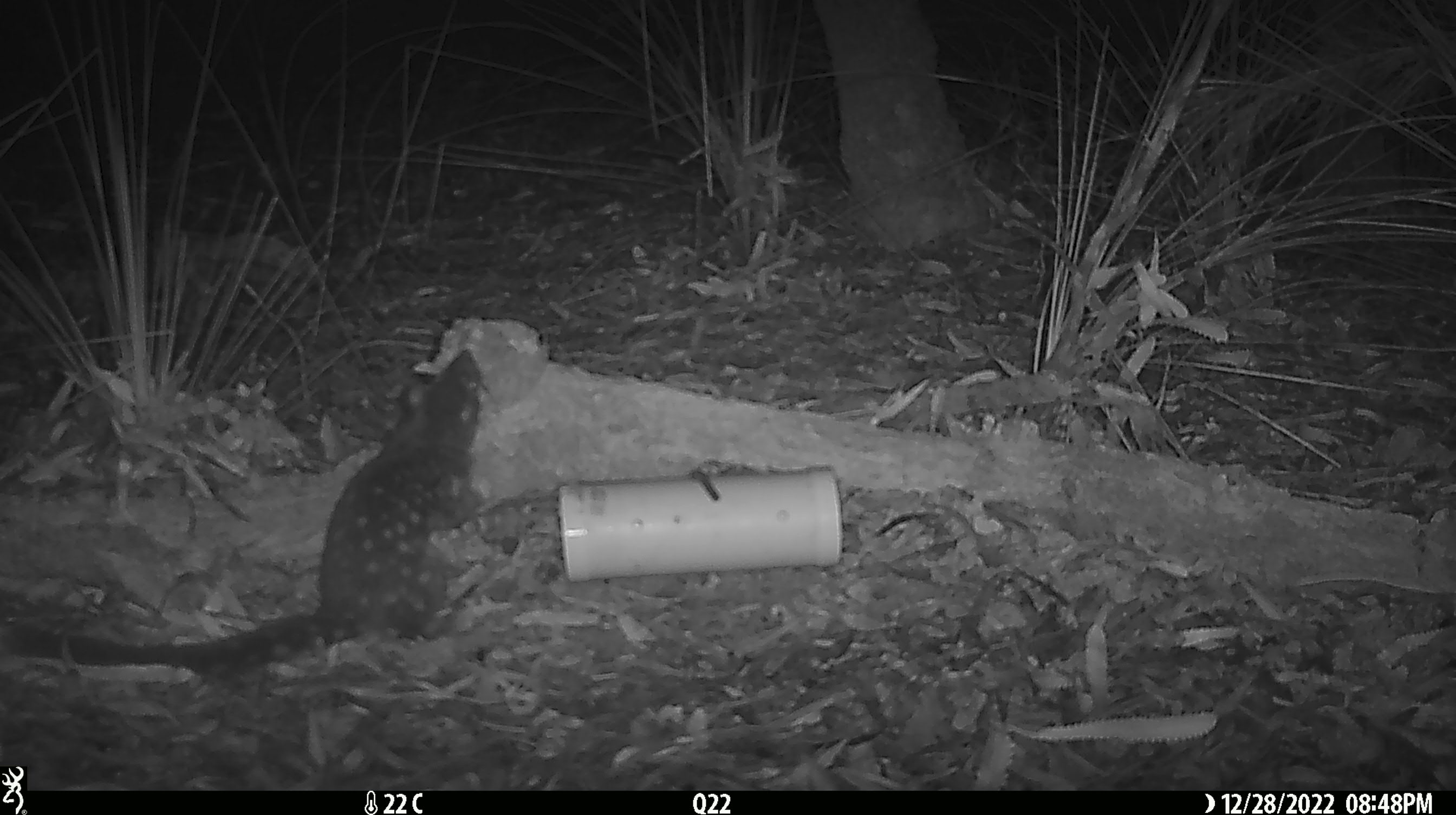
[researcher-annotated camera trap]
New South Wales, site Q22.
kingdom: Animalia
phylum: Chordata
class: Mammalia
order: Dasyuromorphia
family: Dasyuridae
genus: Dasyurus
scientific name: Dasyurus maculatus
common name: spotted-tailed quoll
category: quoll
Quoll (spotted-tailed quoll) (Dasyurus maculatus).